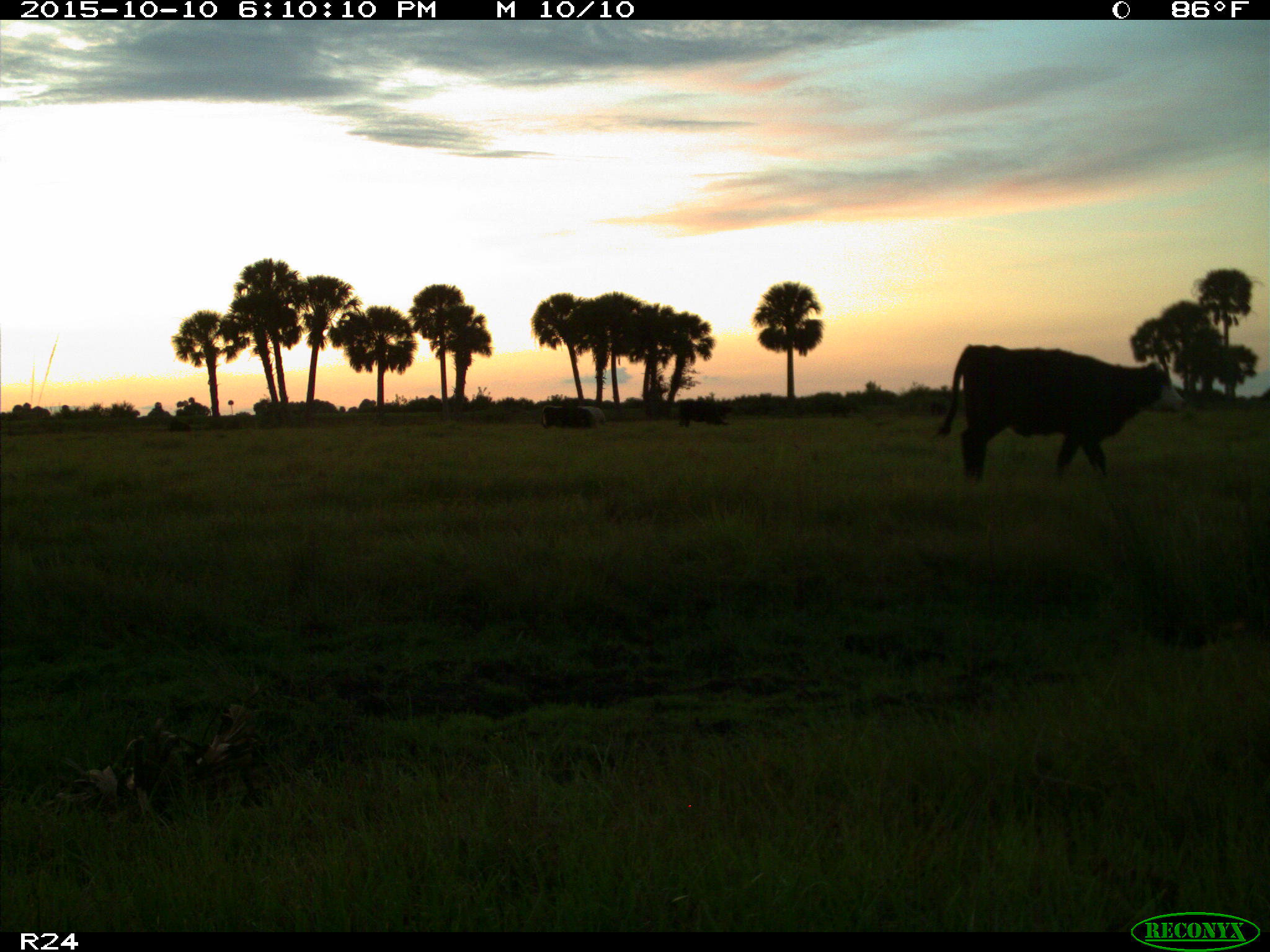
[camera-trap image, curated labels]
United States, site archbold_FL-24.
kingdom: Animalia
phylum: Chordata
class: Mammalia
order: Artiodactyla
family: Bovidae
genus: Bos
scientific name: Bos taurus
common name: domestic cow